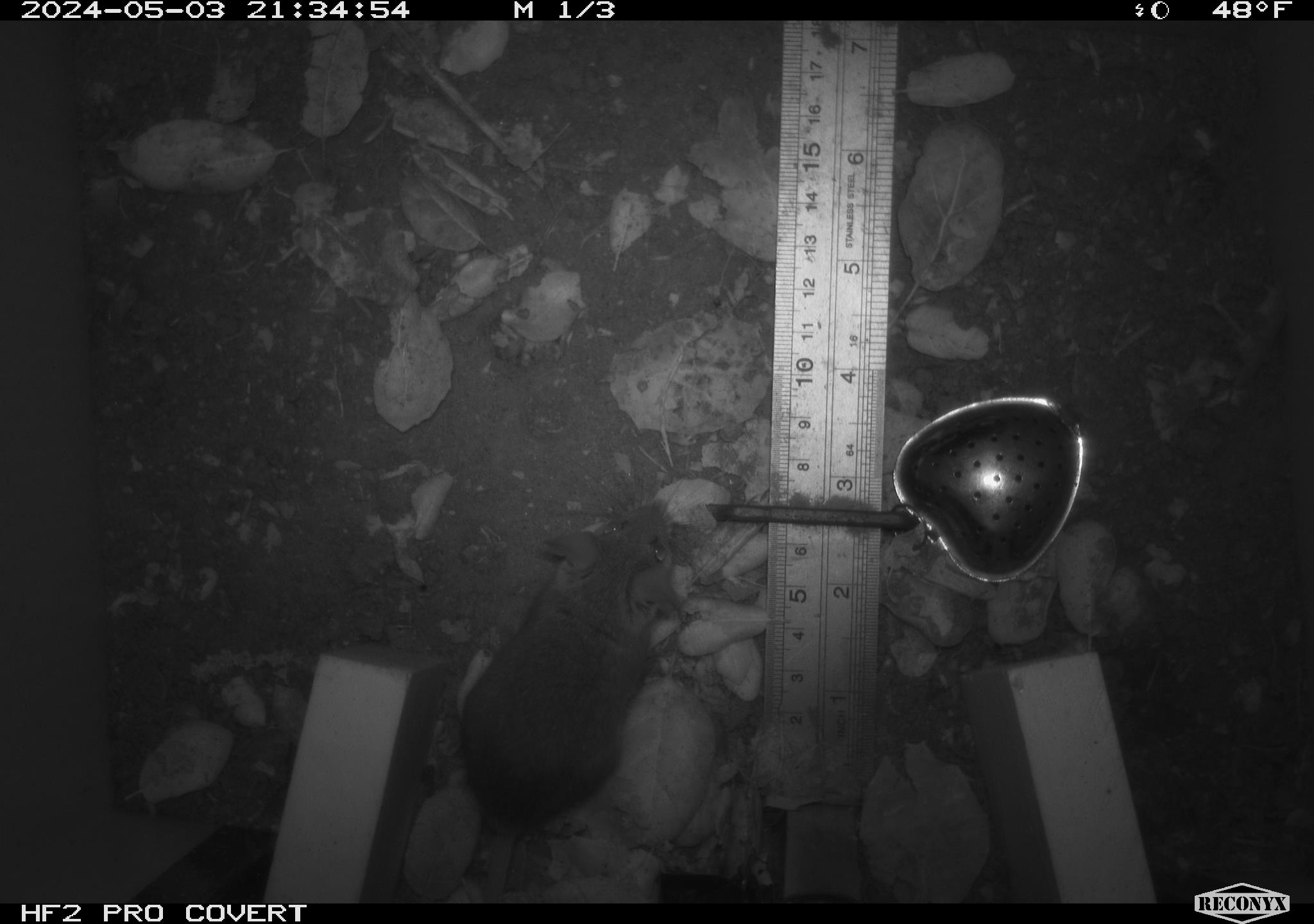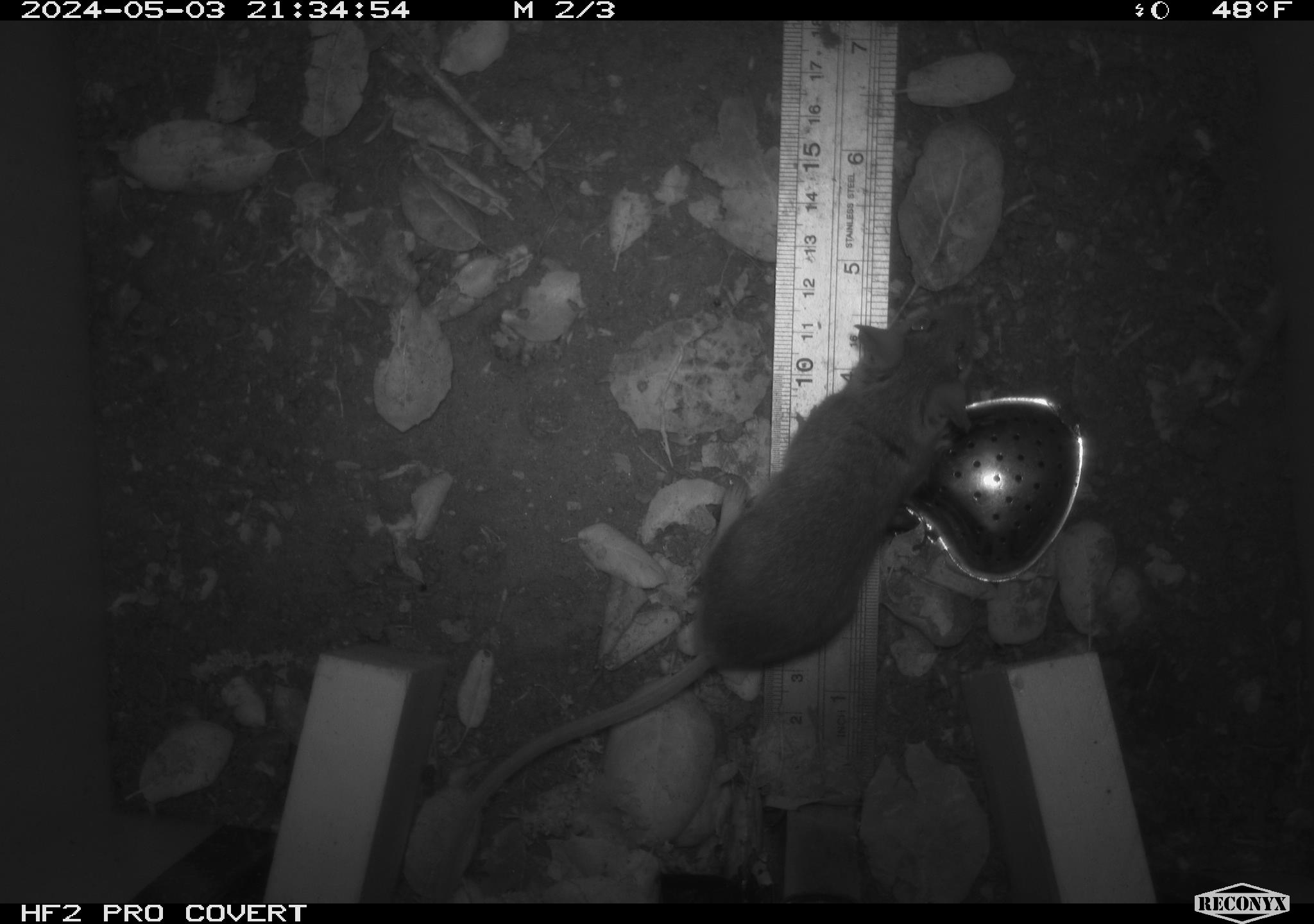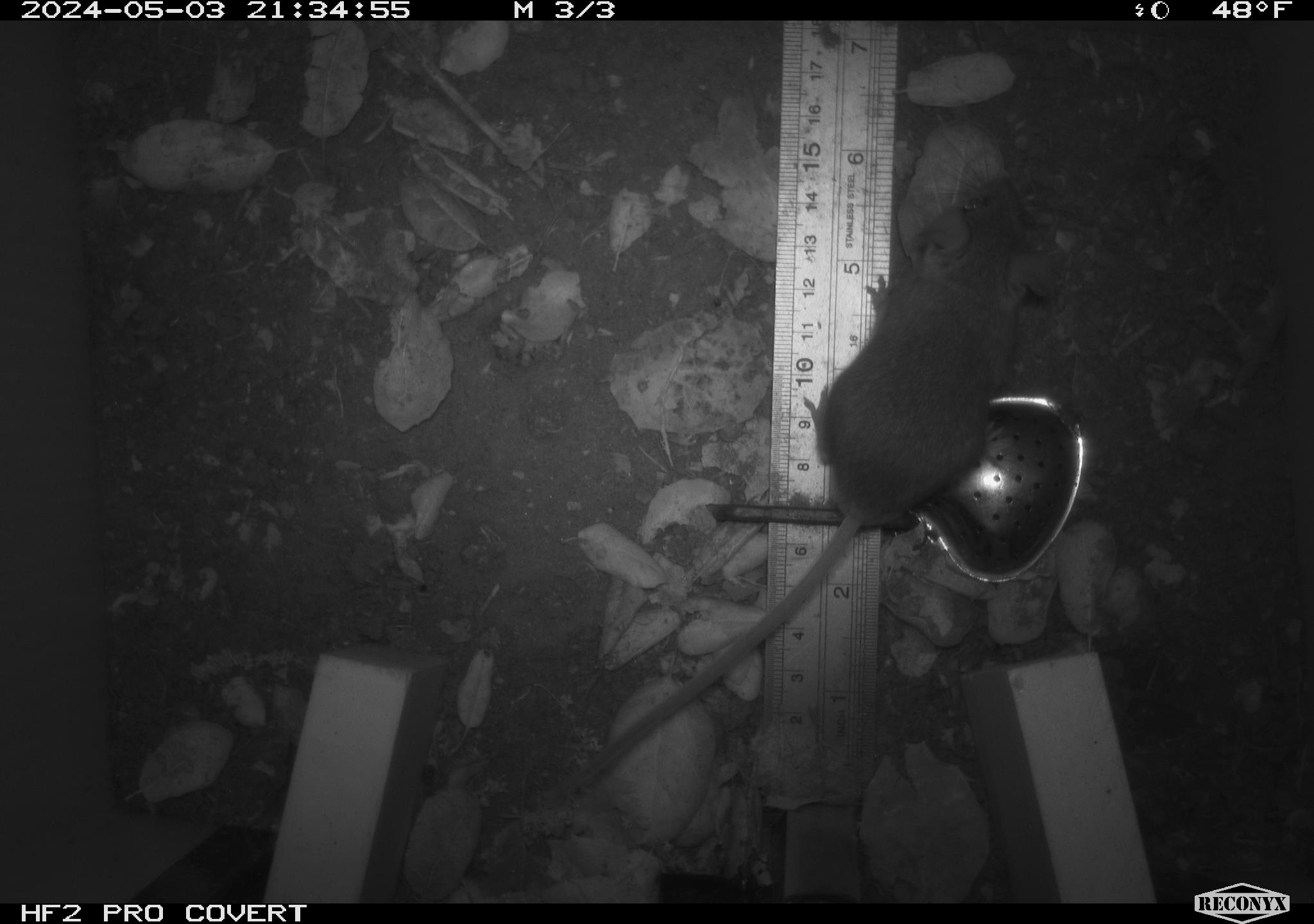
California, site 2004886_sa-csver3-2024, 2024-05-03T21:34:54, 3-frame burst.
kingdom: Animalia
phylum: Chordata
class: Mammalia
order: Rodentia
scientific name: Rodentia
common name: rodent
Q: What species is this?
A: Rodent (Rodentia).